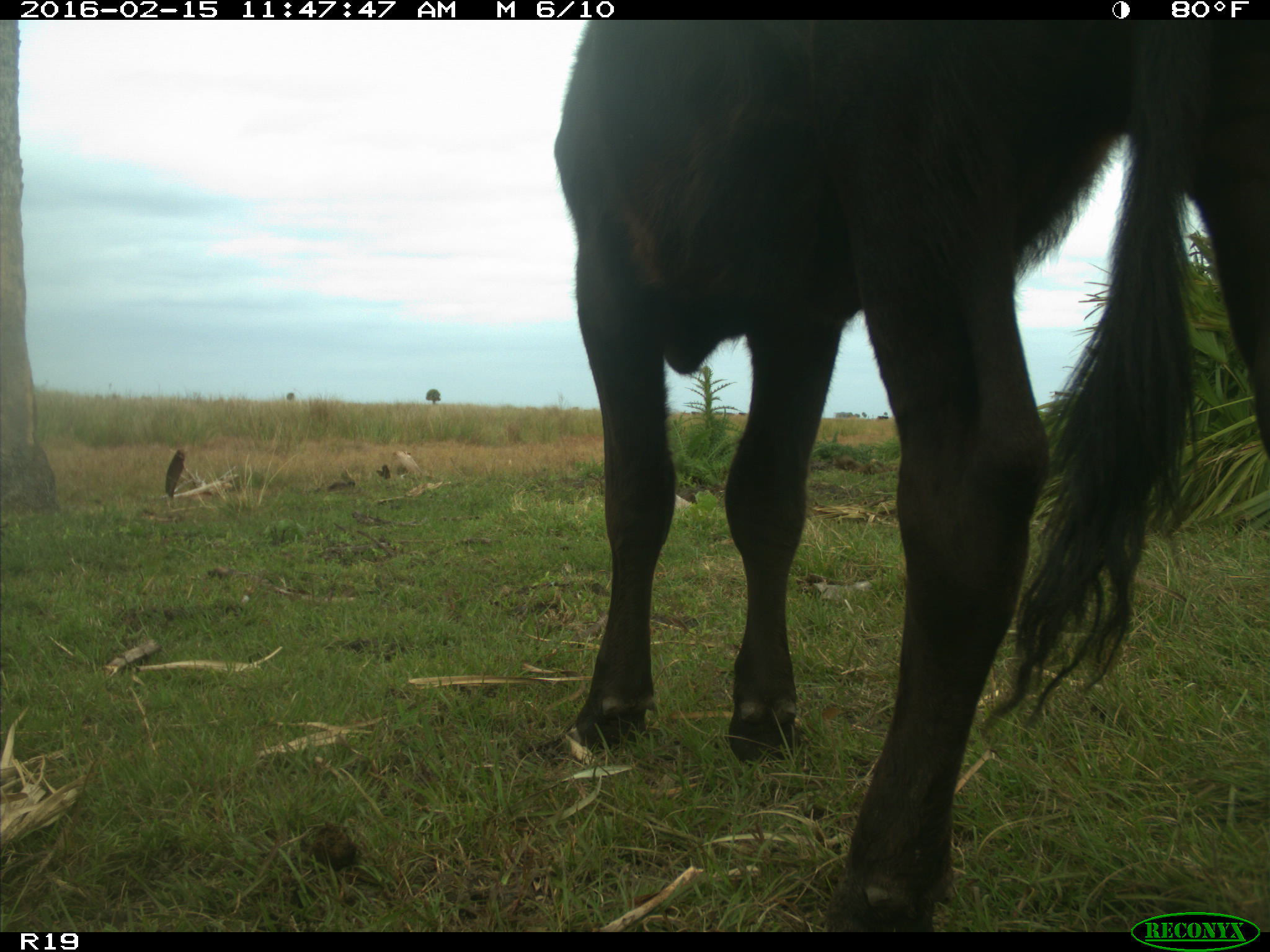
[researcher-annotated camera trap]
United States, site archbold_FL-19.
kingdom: Animalia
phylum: Chordata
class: Mammalia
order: Artiodactyla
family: Bovidae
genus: Bos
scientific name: Bos taurus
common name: domestic cow